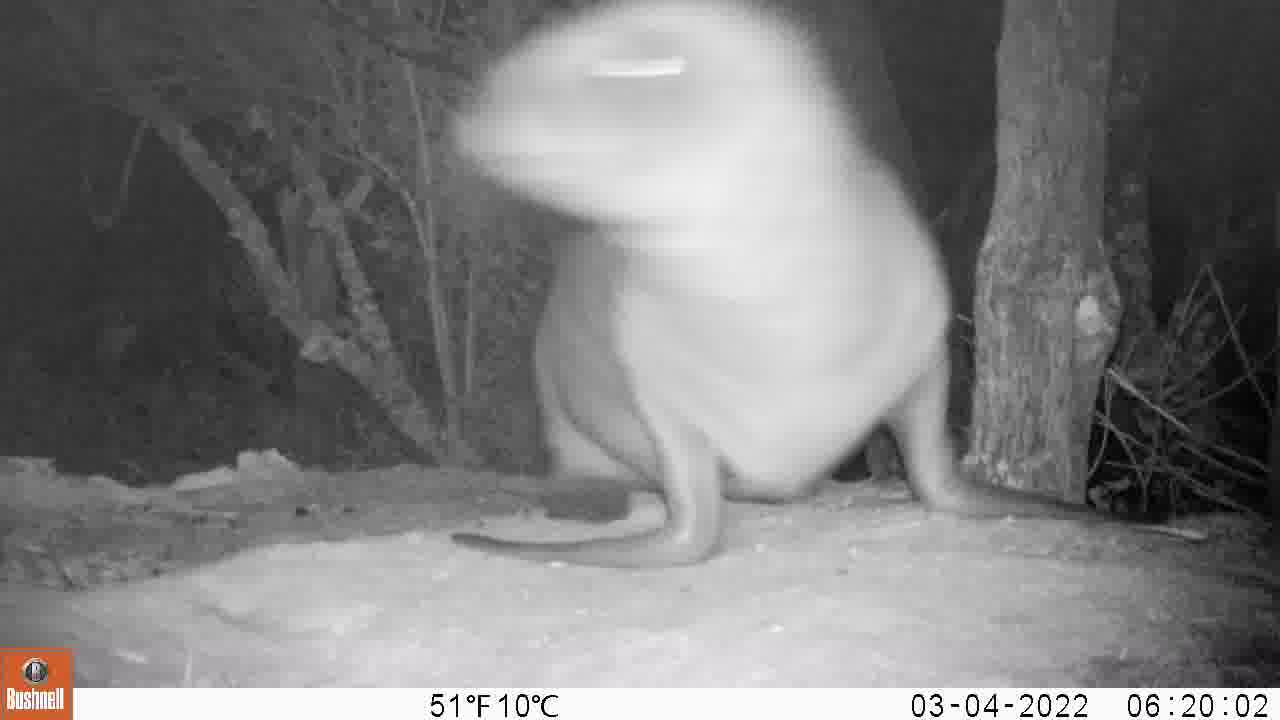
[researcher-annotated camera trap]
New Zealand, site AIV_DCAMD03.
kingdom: Animalia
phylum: Chordata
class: Mammalia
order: Carnivora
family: Otariidae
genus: Phocarctos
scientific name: Phocarctos hookeri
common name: new zealand sea lion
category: sealion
Sealion (new zealand sea lion) (Phocarctos hookeri).